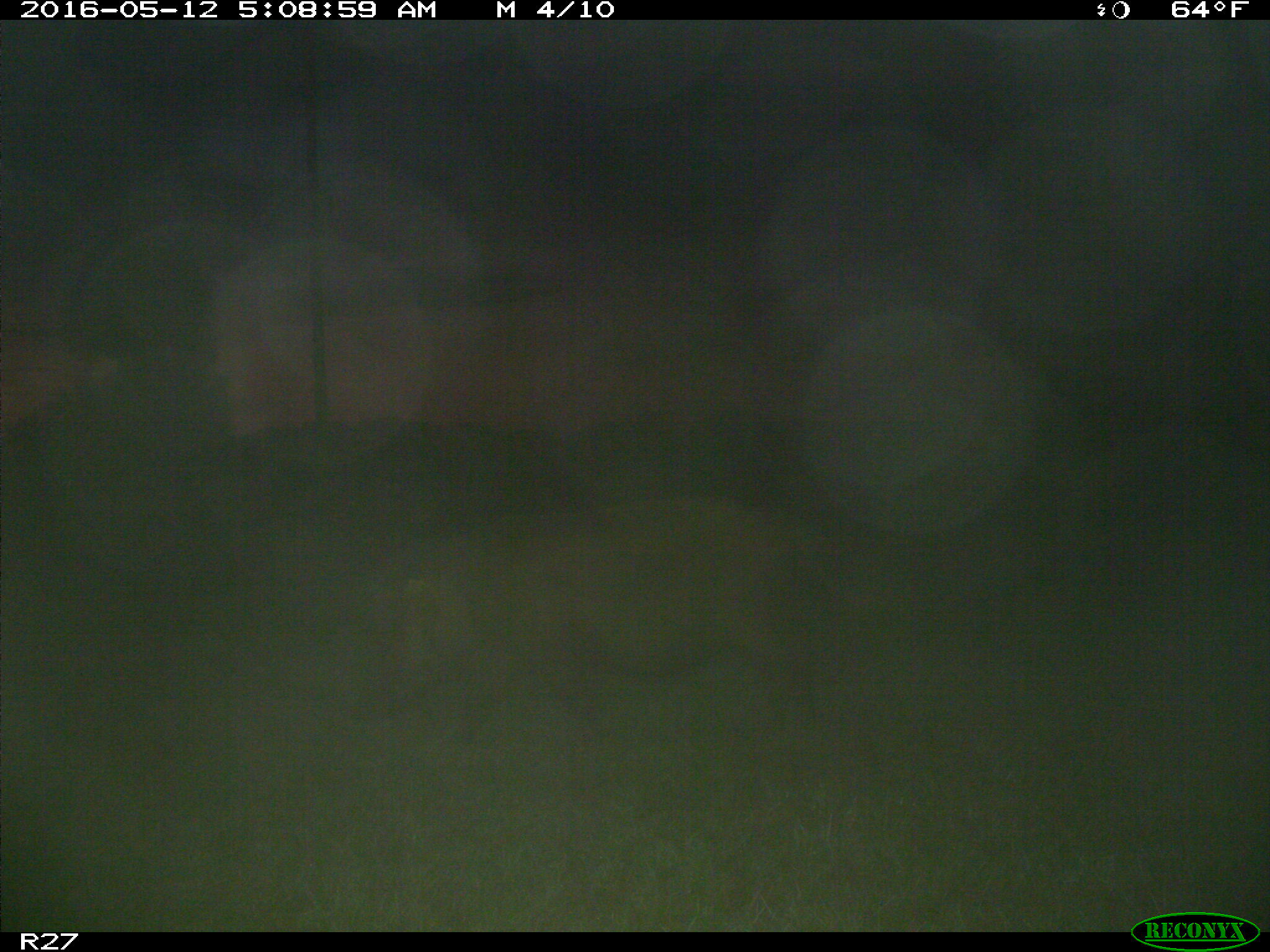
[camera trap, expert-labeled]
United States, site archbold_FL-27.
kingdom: Animalia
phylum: Chordata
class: Mammalia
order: Artiodactyla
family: Suidae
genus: Sus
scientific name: Sus scrofa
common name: wild boar